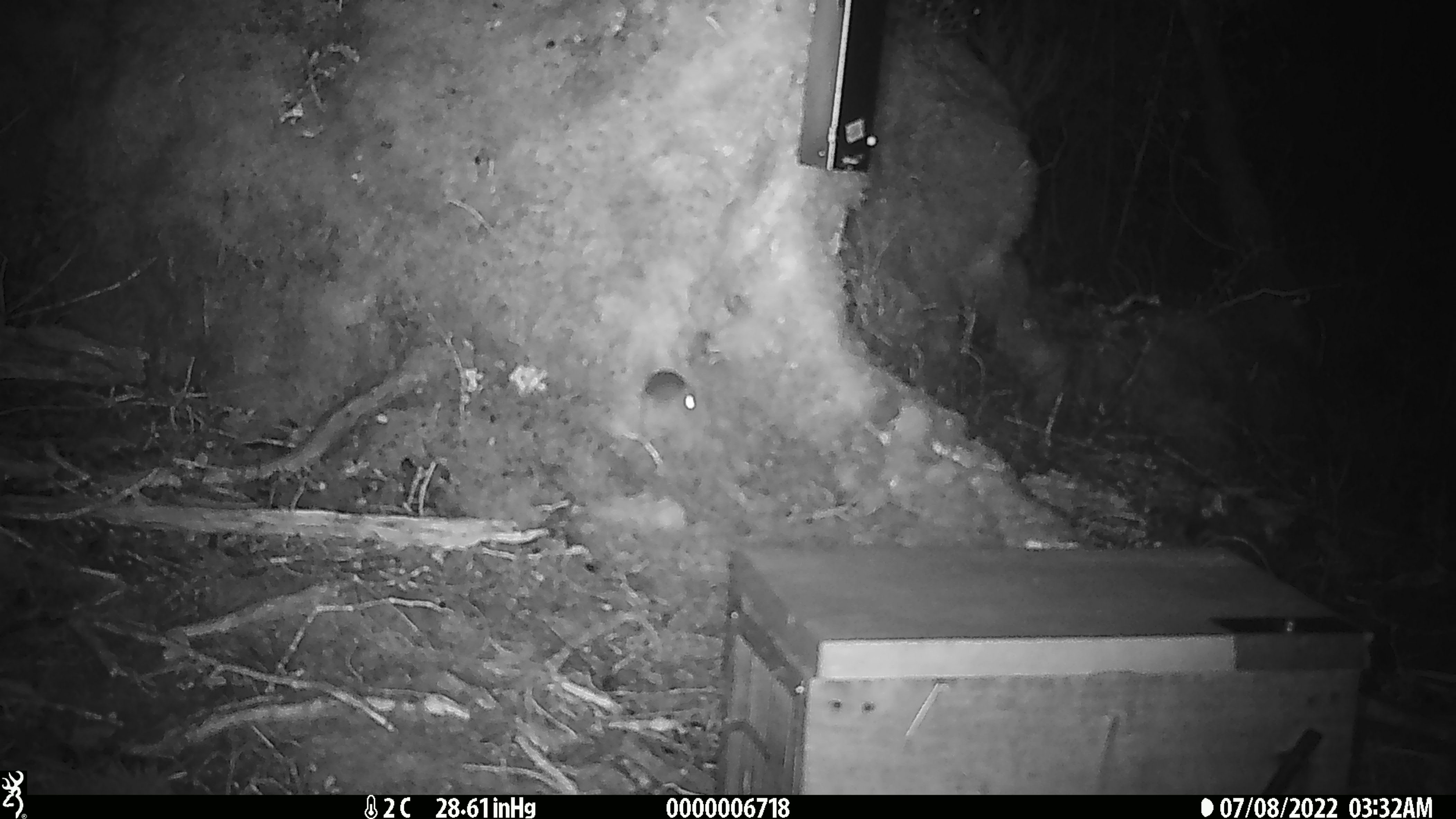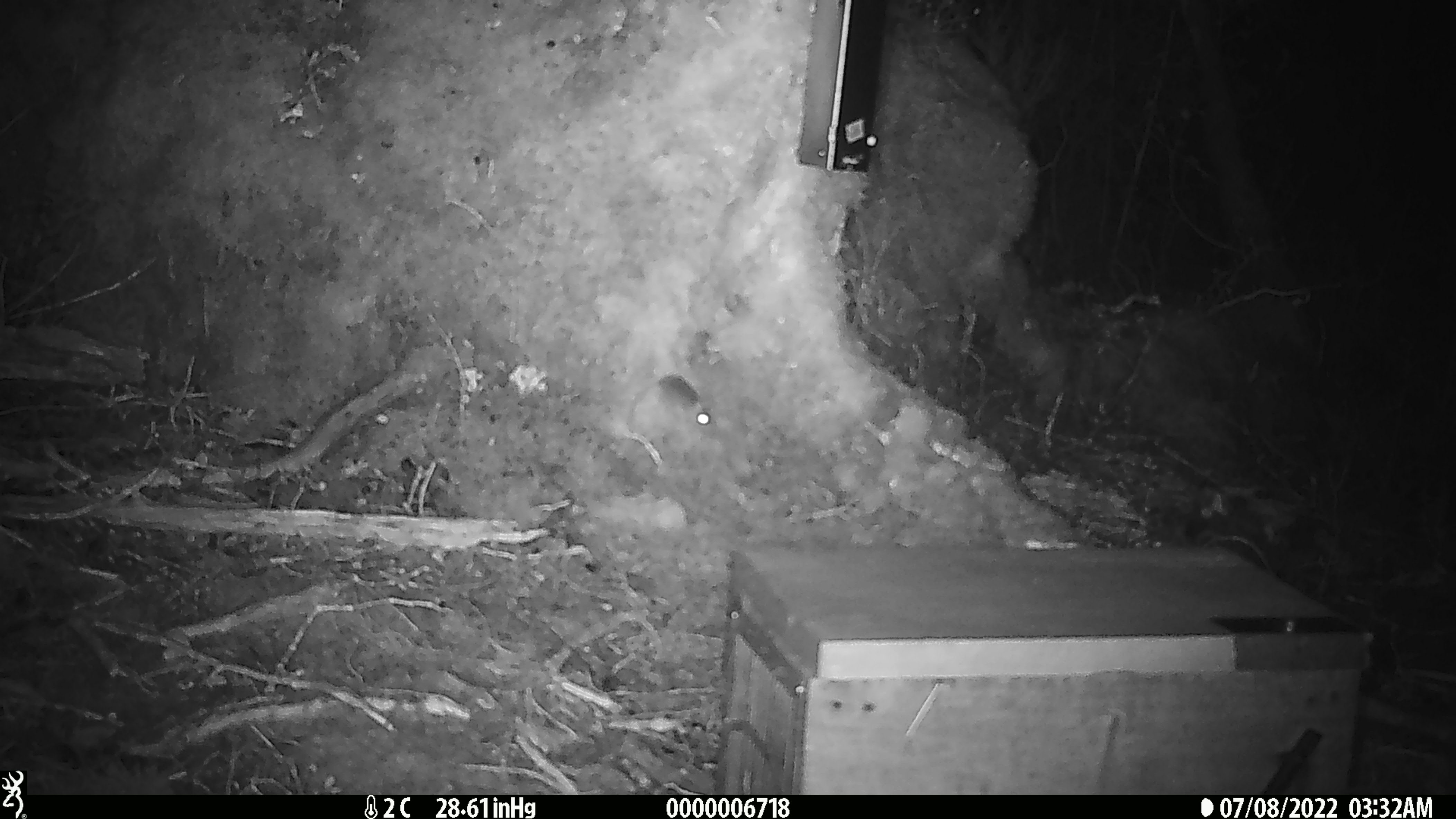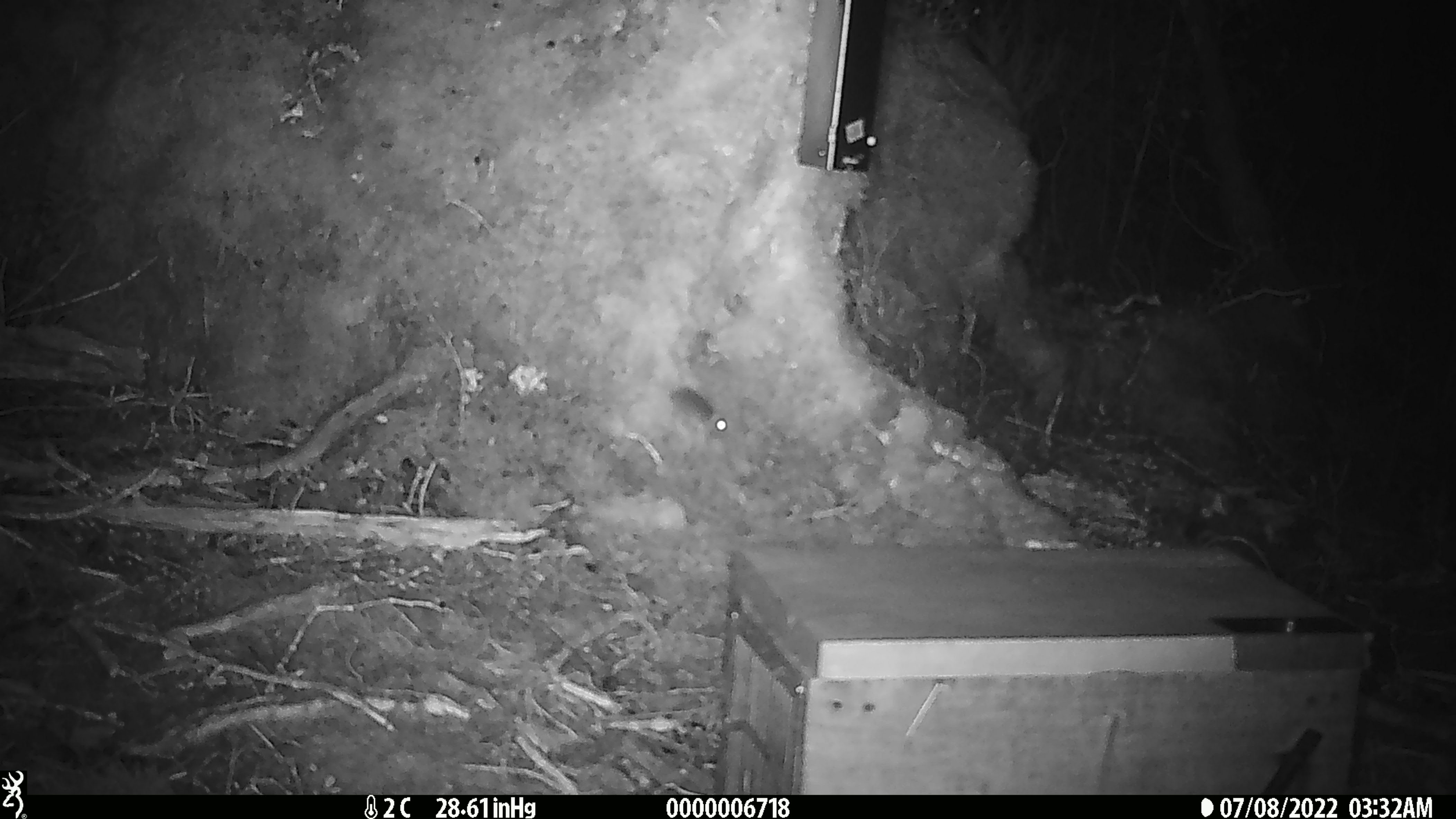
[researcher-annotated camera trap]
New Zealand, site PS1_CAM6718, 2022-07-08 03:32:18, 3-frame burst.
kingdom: Animalia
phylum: Chordata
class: Mammalia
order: Rodentia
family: Muridae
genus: Mus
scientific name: Mus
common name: mouse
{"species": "mouse (Mus)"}